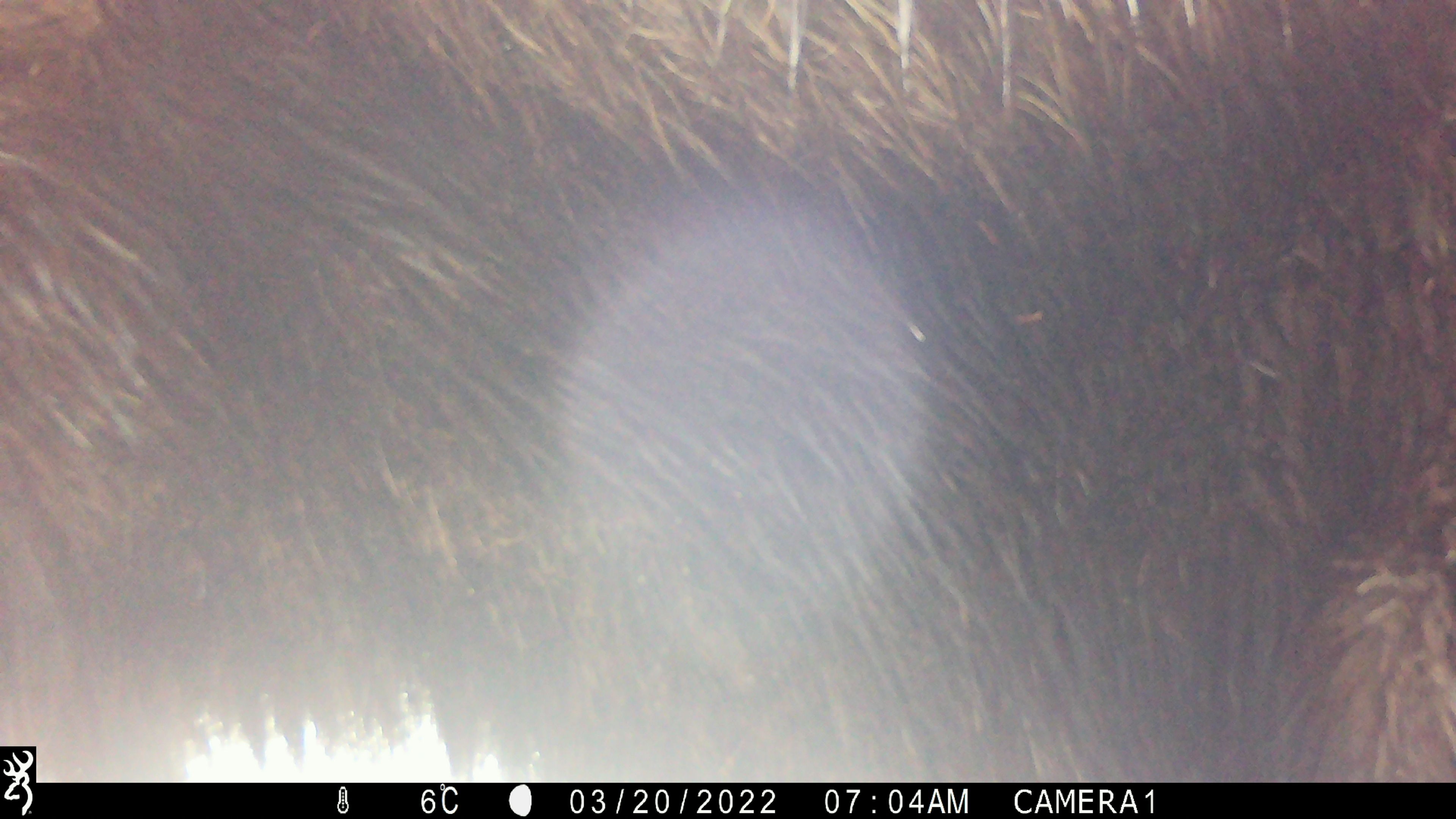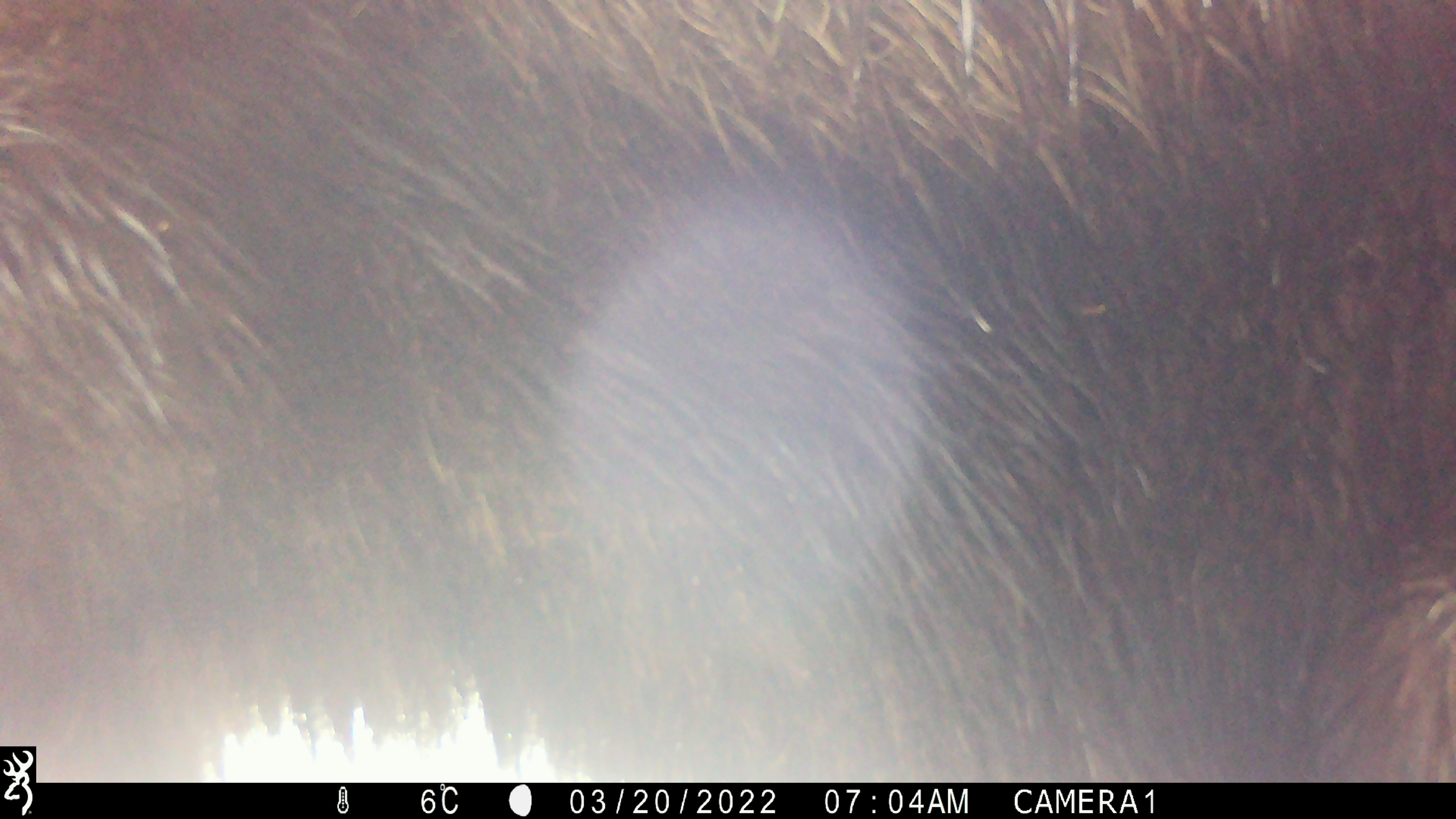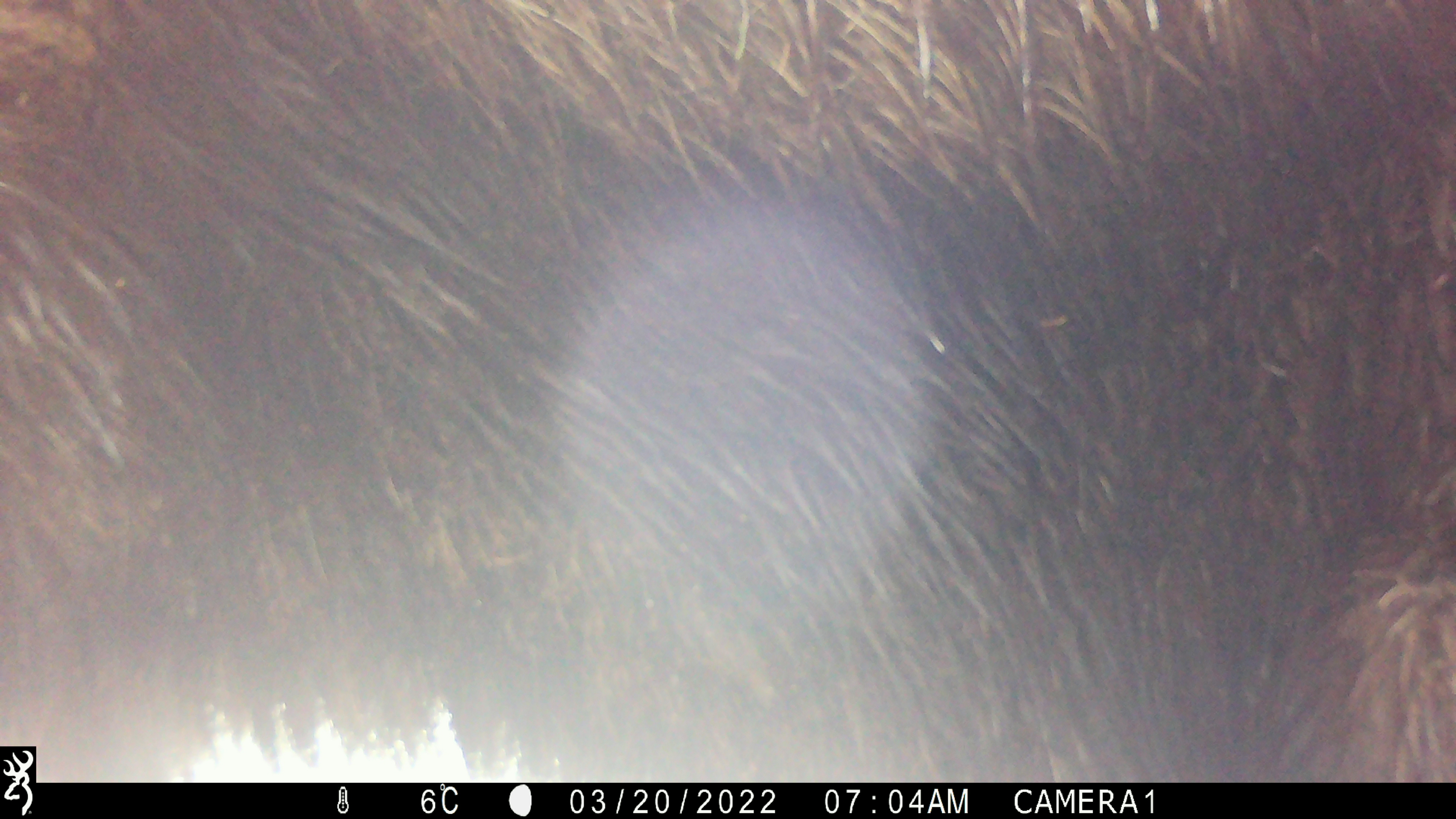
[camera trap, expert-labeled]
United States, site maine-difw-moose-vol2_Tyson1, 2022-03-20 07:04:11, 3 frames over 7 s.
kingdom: Animalia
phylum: Chordata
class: Mammalia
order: Artiodactyla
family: Cervidae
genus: Alces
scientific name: Alces alces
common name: moose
Moose (Alces alces).